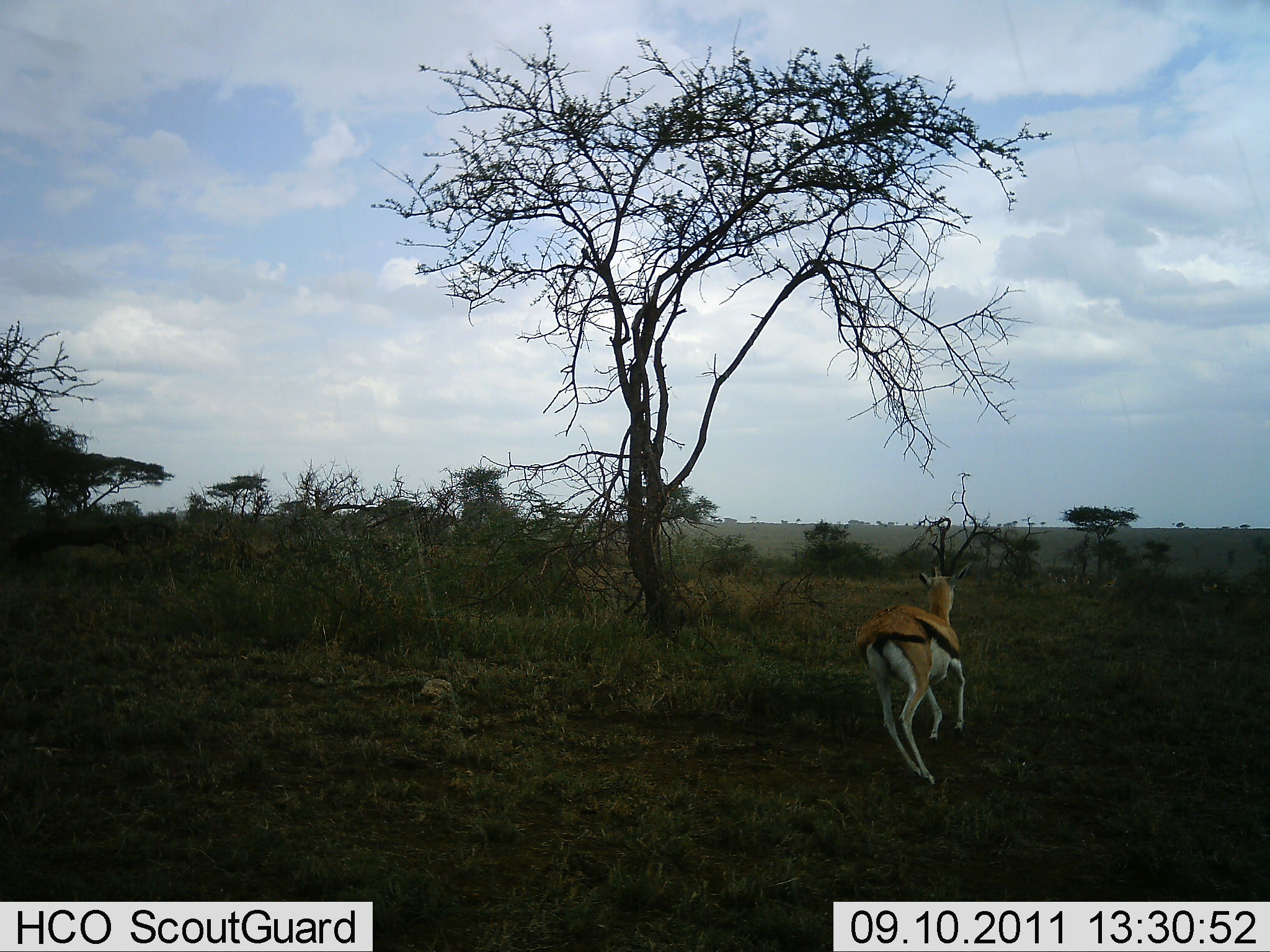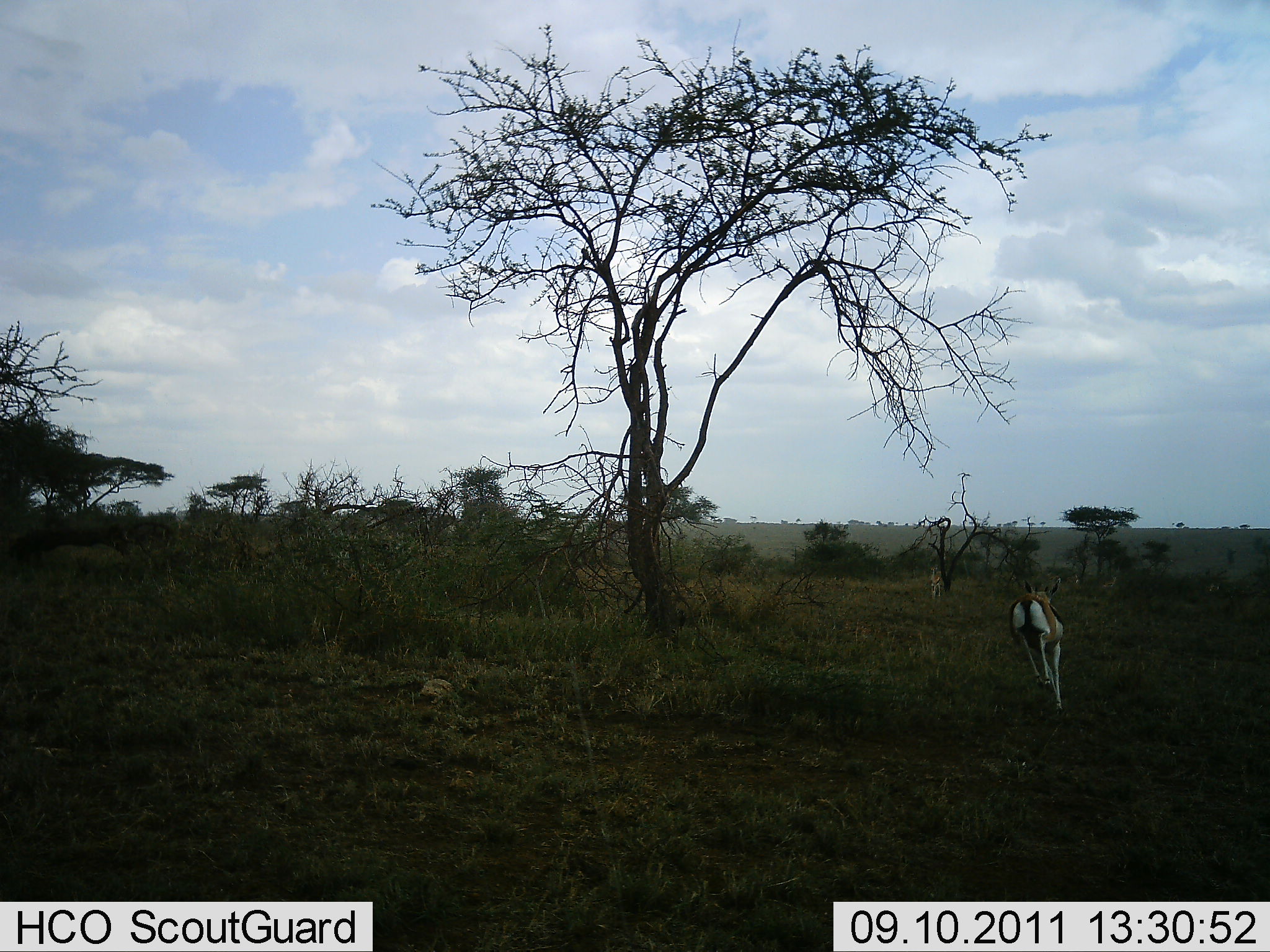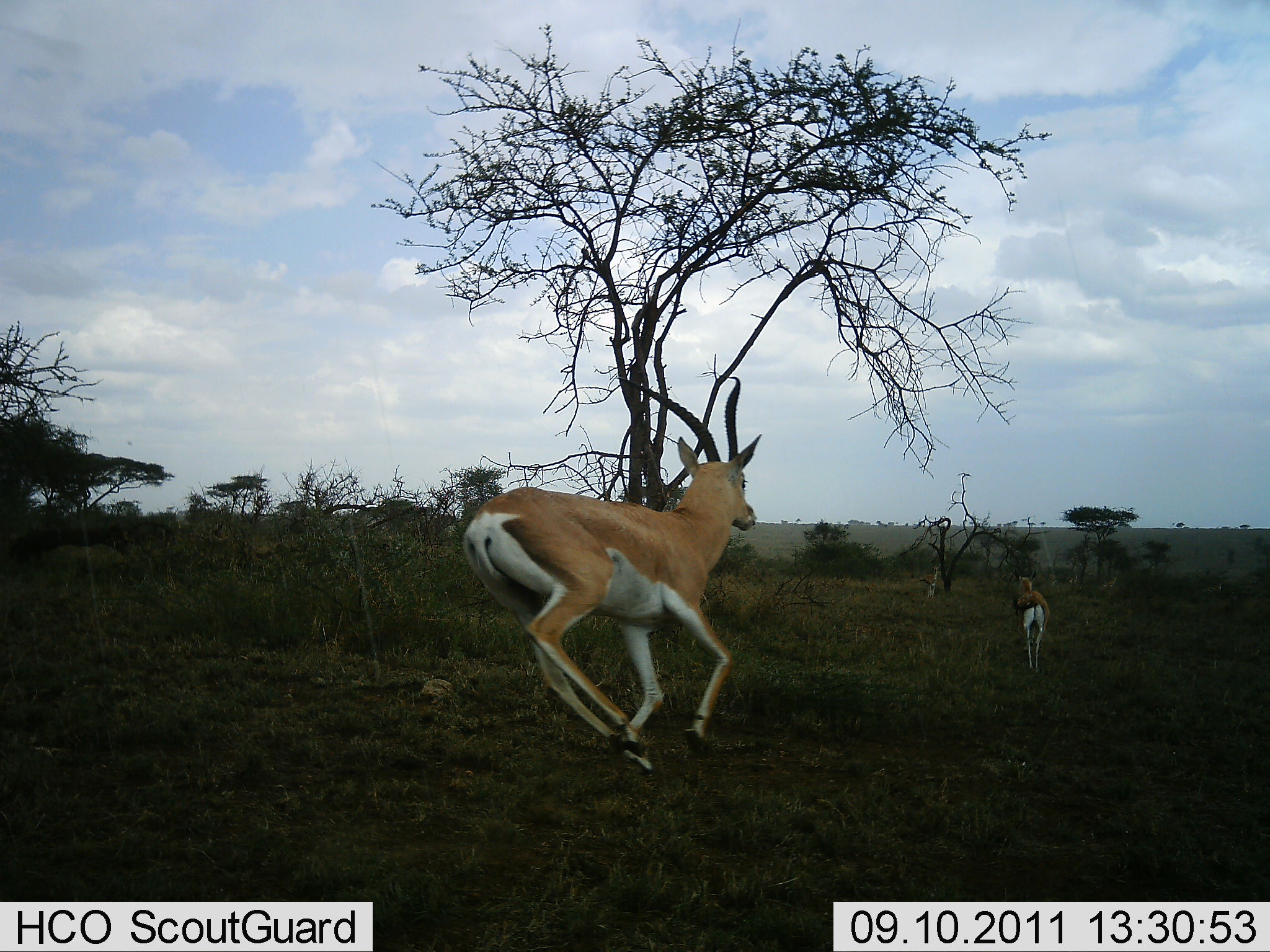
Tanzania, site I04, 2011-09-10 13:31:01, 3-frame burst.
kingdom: Animalia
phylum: Chordata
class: Mammalia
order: Artiodactyla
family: Bovidae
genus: Nanger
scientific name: Nanger granti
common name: grant's gazelle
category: gazellegrants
Gazellegrants (grant's gazelle) (Nanger granti), count 2. Behavior (volunteer vote fractions): standing 7%, resting 0%, moving 100%, interacting 0%. Young present (vote fraction): 7%. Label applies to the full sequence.